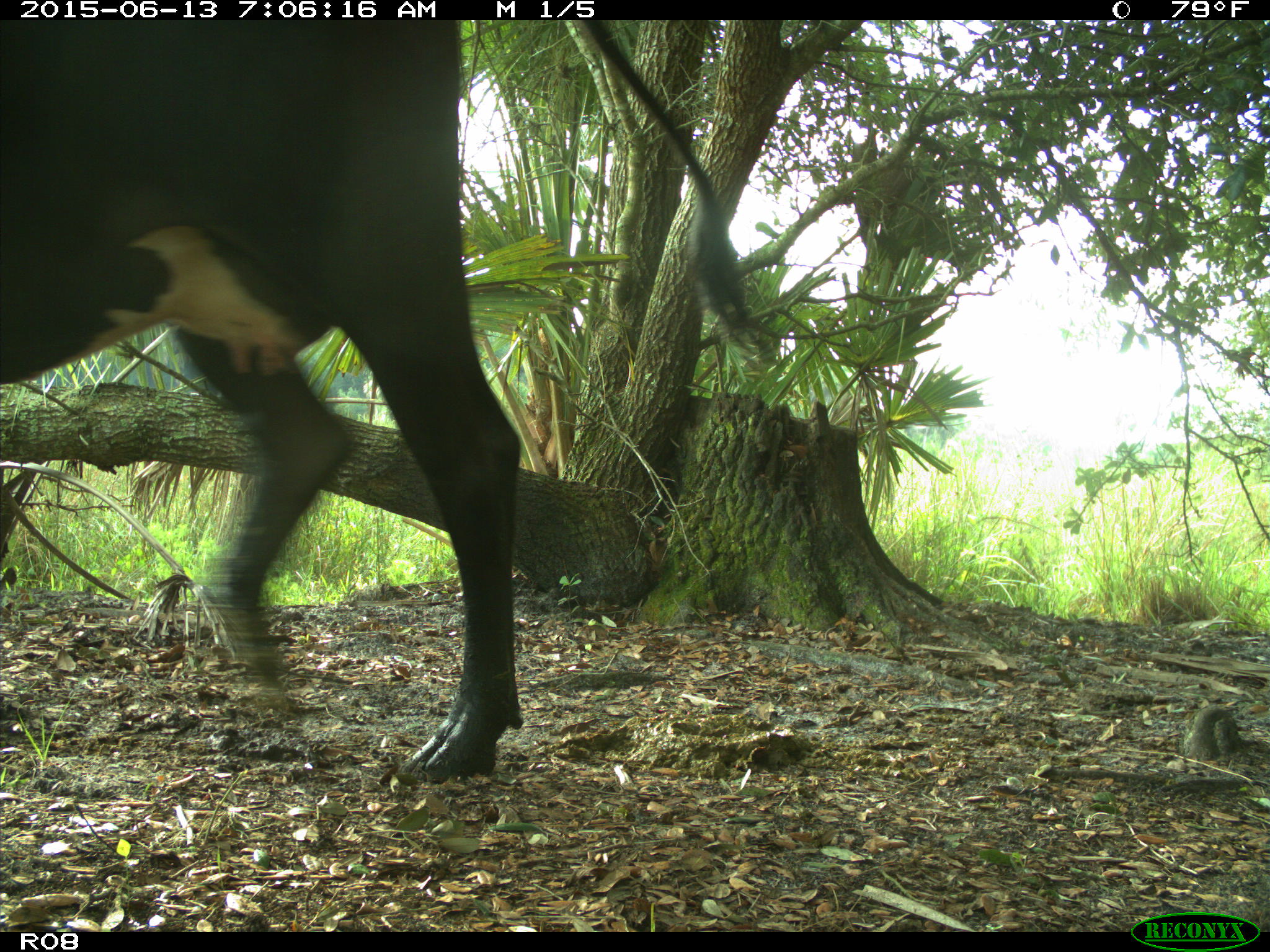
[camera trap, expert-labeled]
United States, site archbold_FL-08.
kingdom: Animalia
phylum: Chordata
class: Mammalia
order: Artiodactyla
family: Bovidae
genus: Bos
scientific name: Bos taurus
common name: domestic cow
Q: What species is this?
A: Bos taurus (domestic cow).